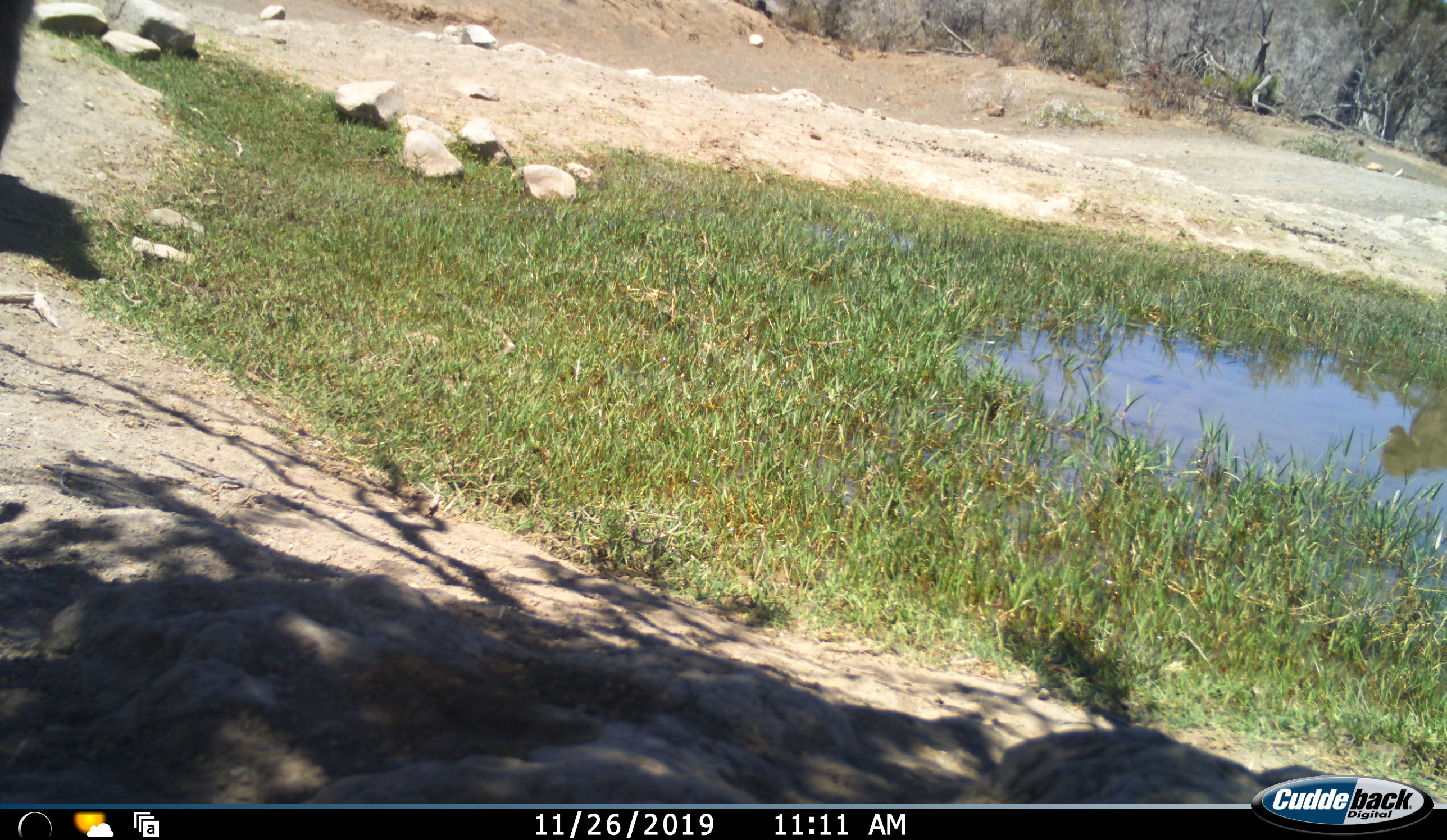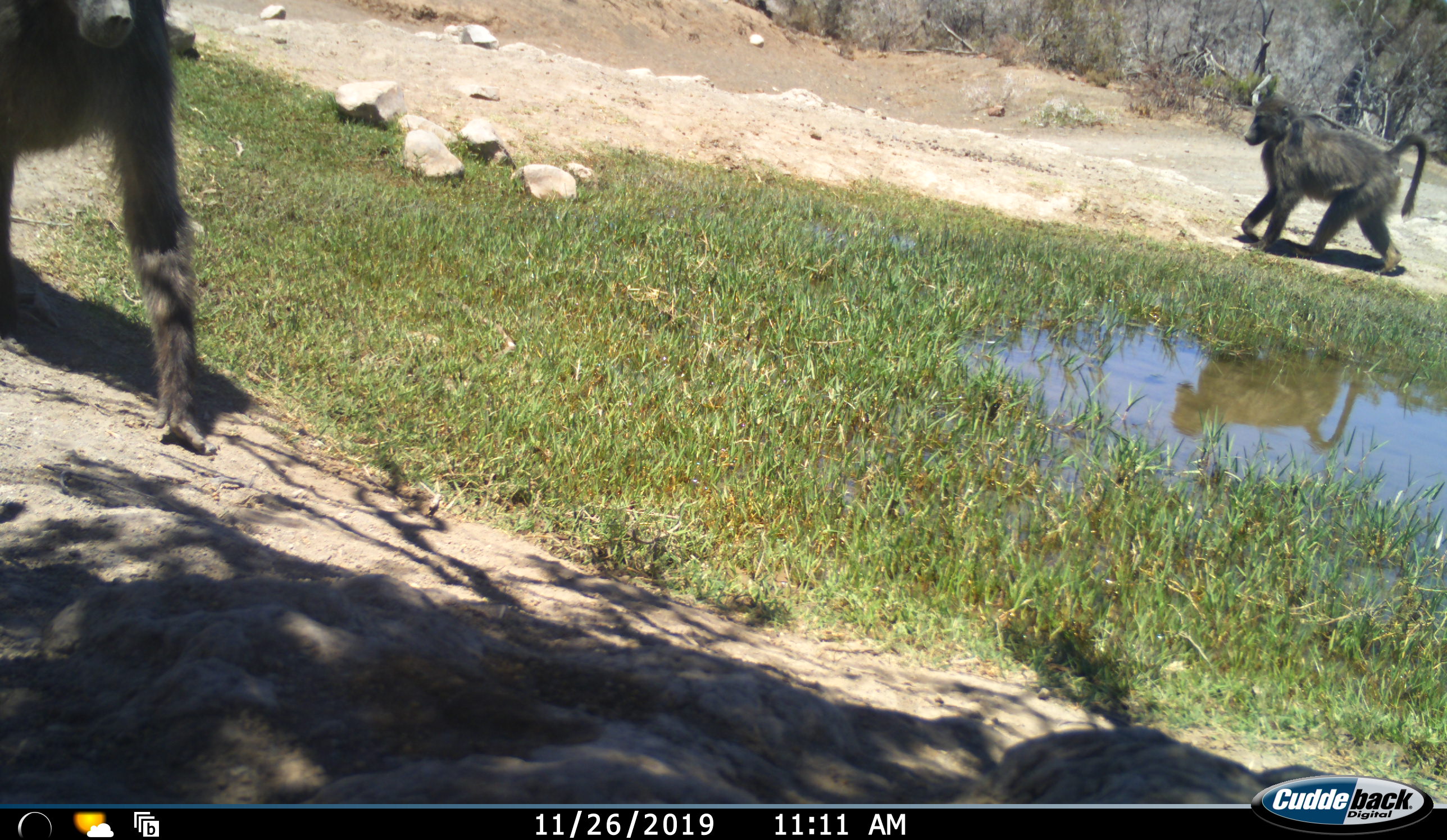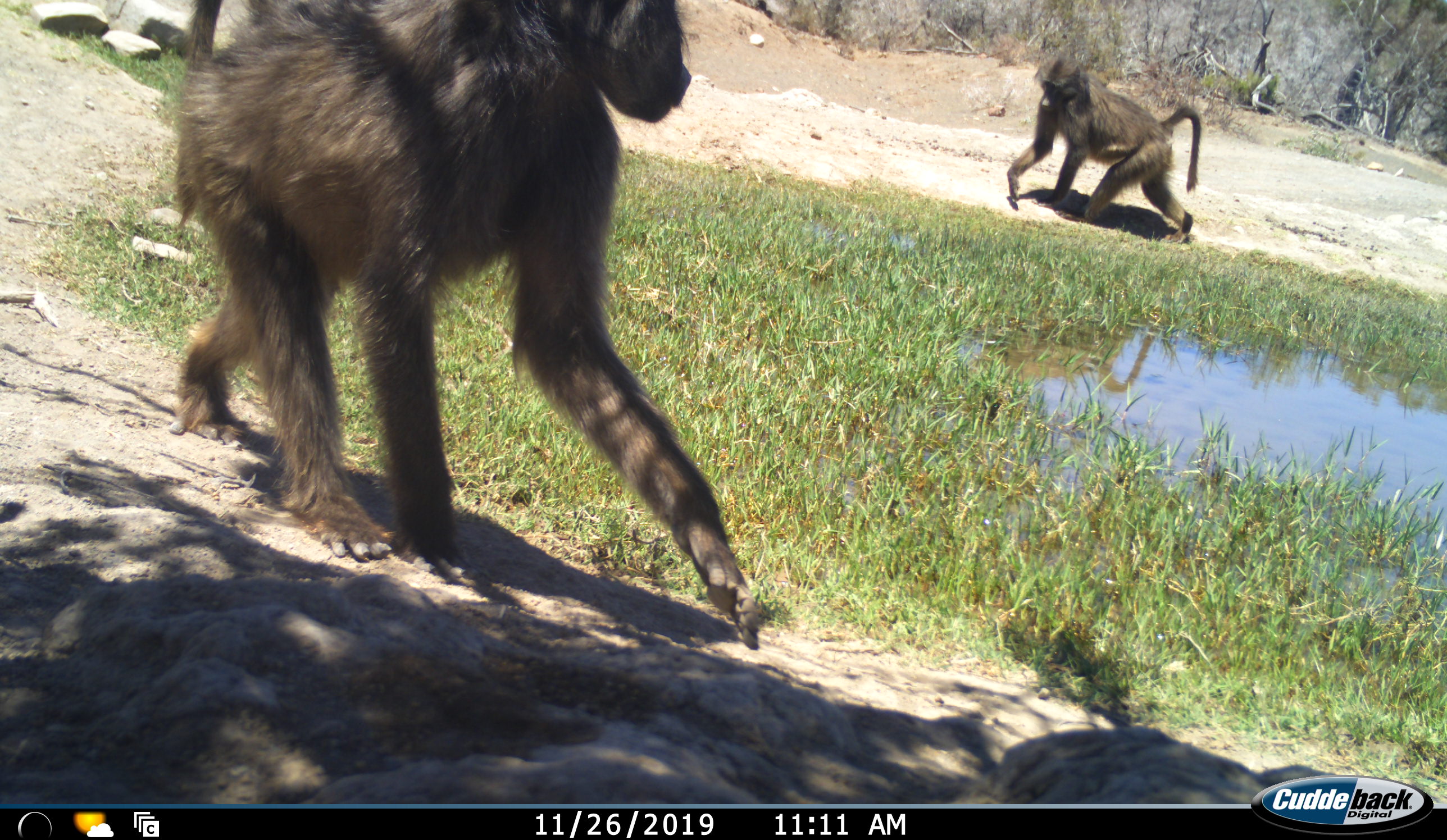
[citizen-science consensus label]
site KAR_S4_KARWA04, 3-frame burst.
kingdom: Animalia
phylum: Chordata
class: Mammalia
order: Primates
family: Cercopithecidae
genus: Papio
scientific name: Papio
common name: baboon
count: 2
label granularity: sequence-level